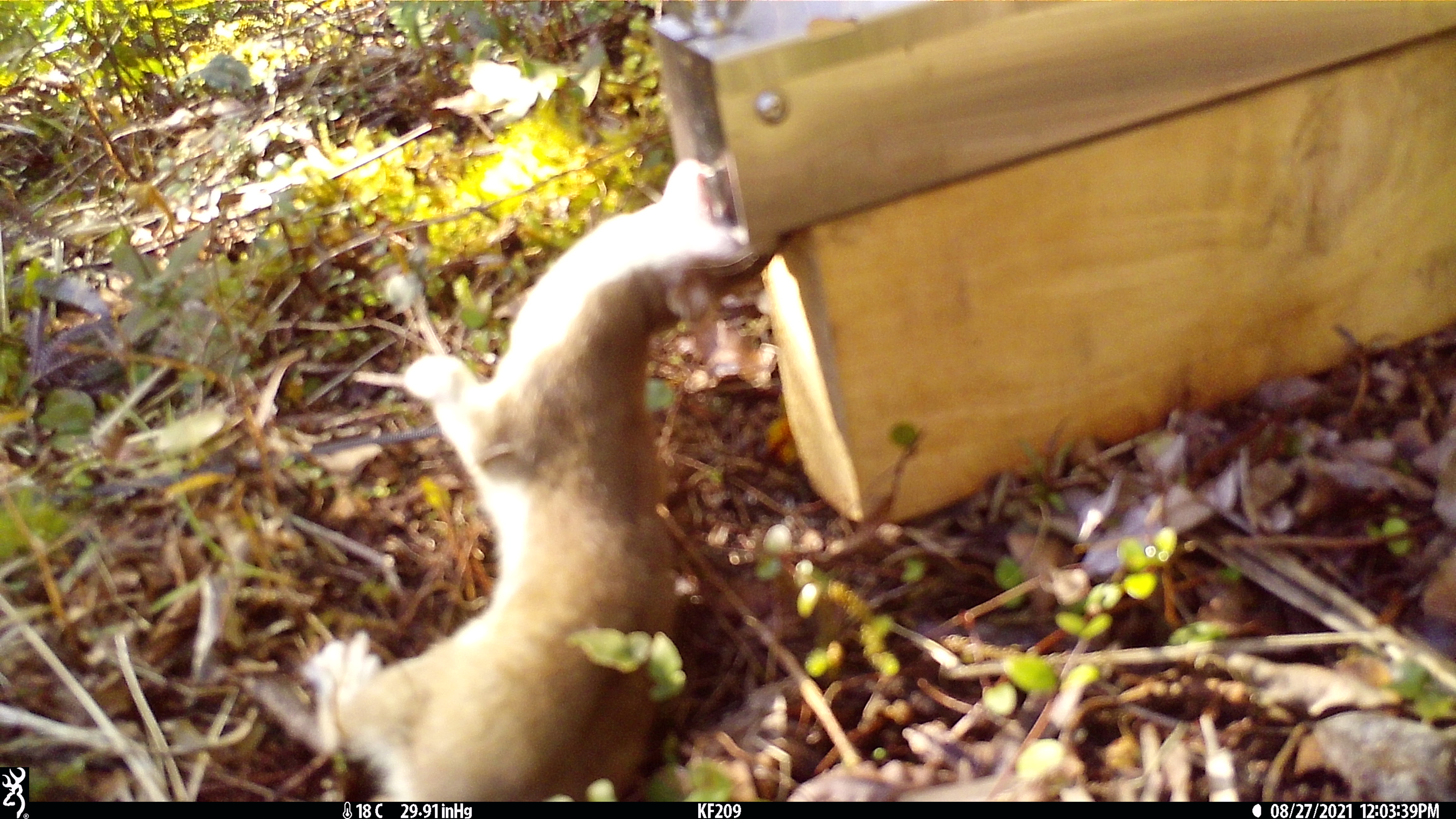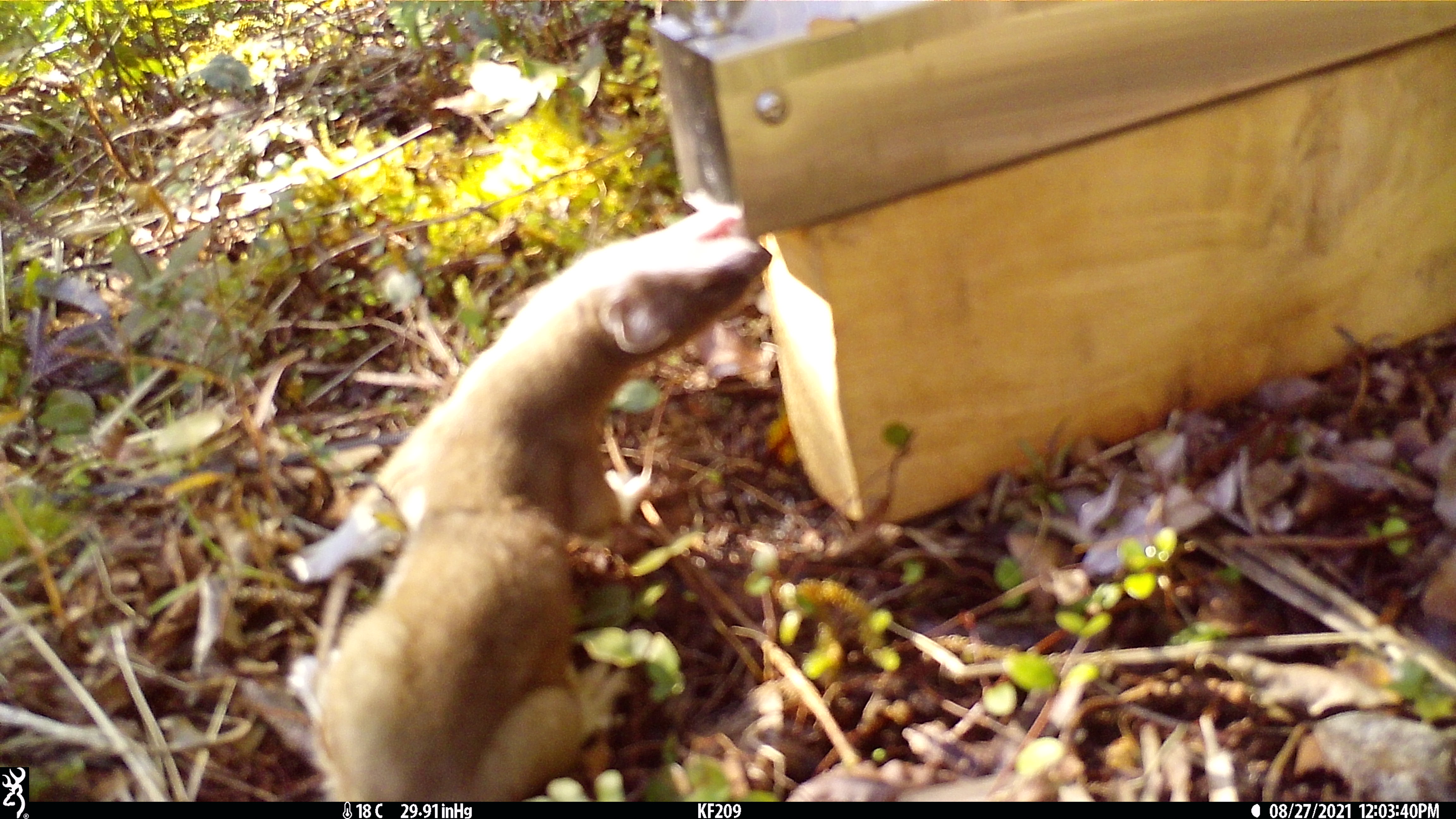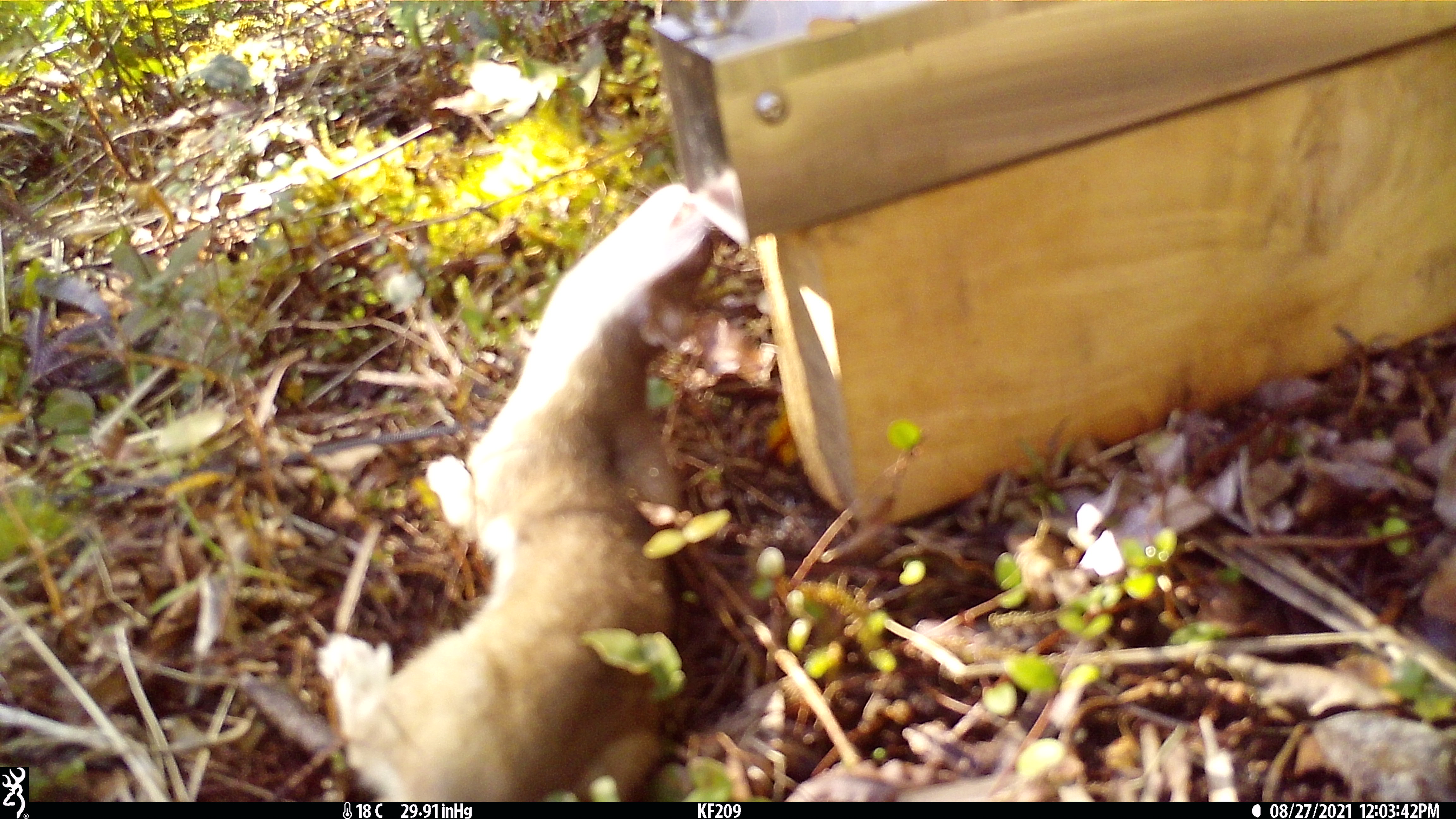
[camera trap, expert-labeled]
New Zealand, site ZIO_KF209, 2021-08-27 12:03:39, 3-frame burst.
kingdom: Animalia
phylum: Chordata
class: Mammalia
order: Carnivora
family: Mustelidae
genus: Mustela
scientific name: Mustela erminea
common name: stoat